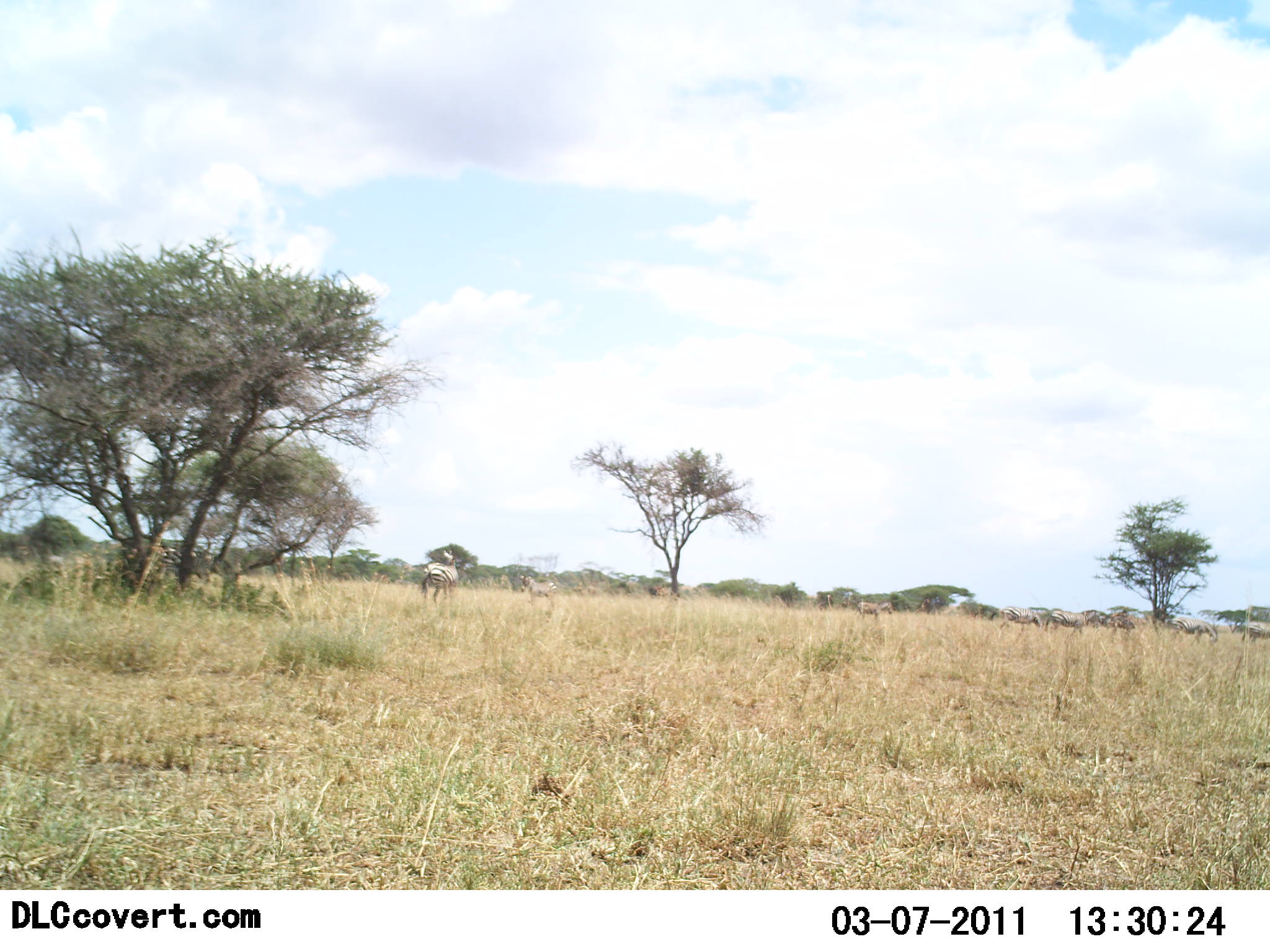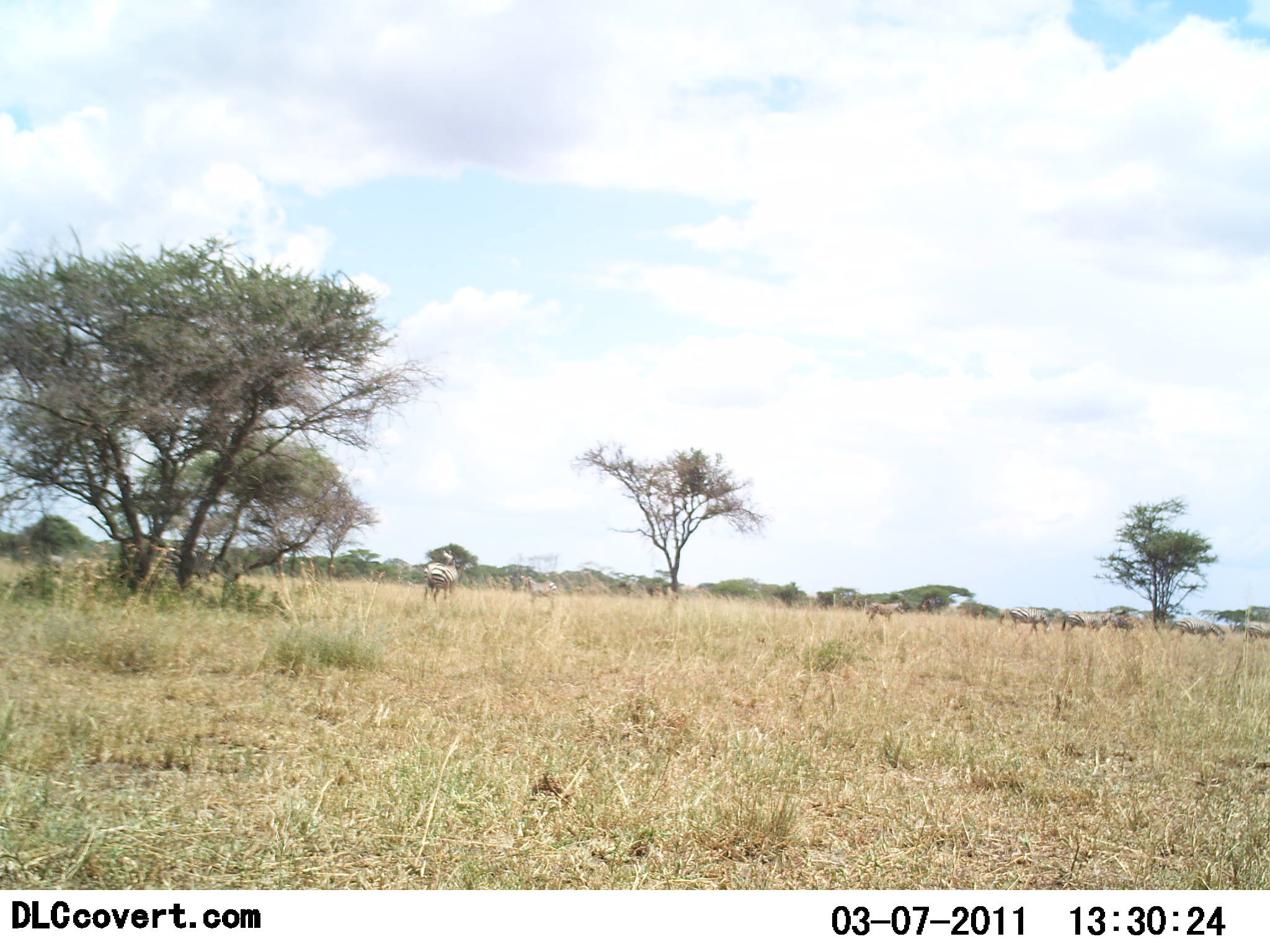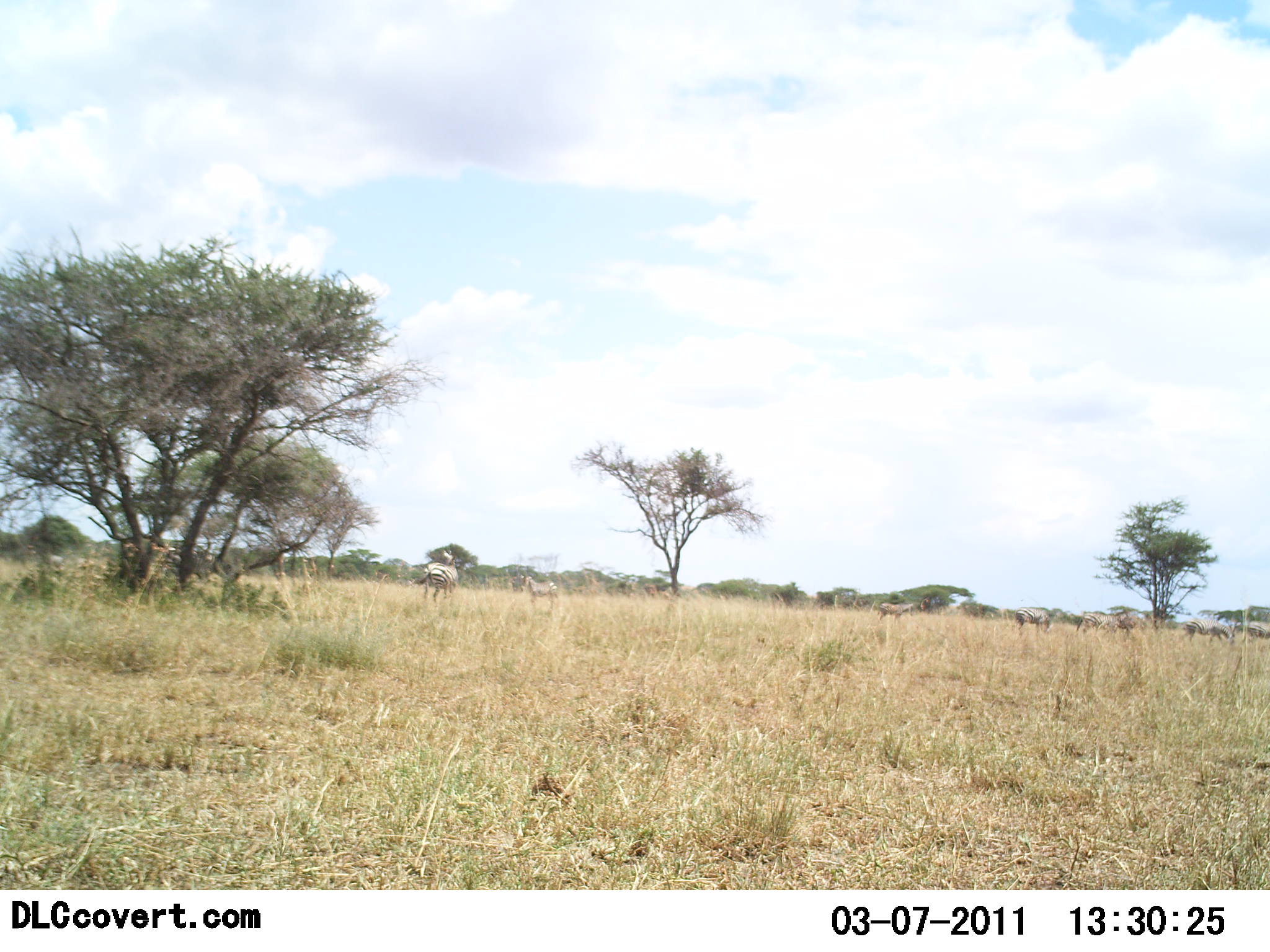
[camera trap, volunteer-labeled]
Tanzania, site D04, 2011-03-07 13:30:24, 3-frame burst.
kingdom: Animalia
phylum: Chordata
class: Mammalia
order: Perissodactyla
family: Equidae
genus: Equus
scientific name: Equus quagga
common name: plains zebra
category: zebra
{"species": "zebra (plains zebra) (Equus quagga)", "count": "10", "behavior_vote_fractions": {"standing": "62%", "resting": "0%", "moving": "75%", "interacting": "0%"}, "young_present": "0%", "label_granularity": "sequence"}